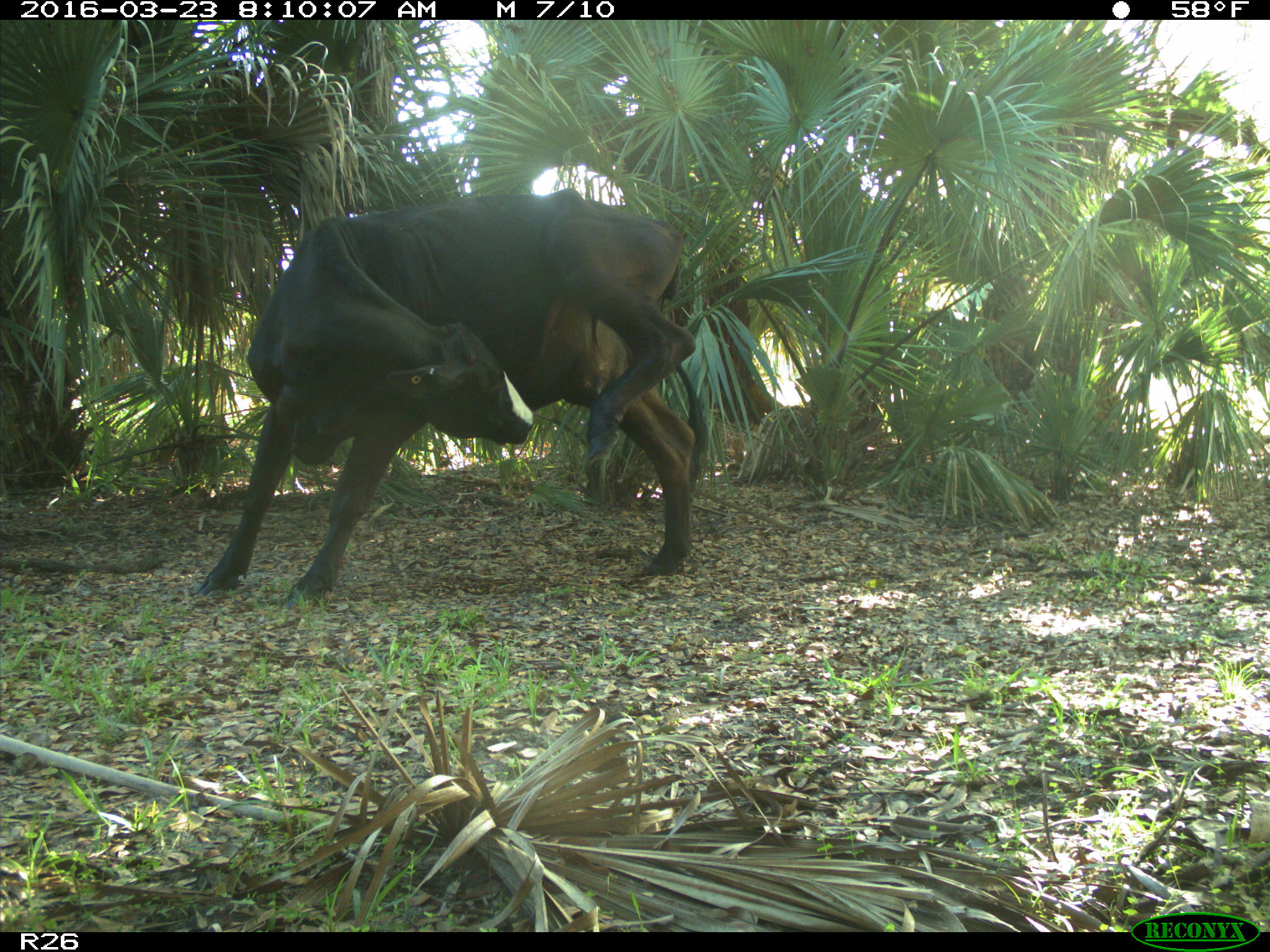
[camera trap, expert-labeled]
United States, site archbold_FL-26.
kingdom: Animalia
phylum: Chordata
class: Mammalia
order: Artiodactyla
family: Bovidae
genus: Bos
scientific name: Bos taurus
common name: domestic cow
Bos taurus (domestic cow).